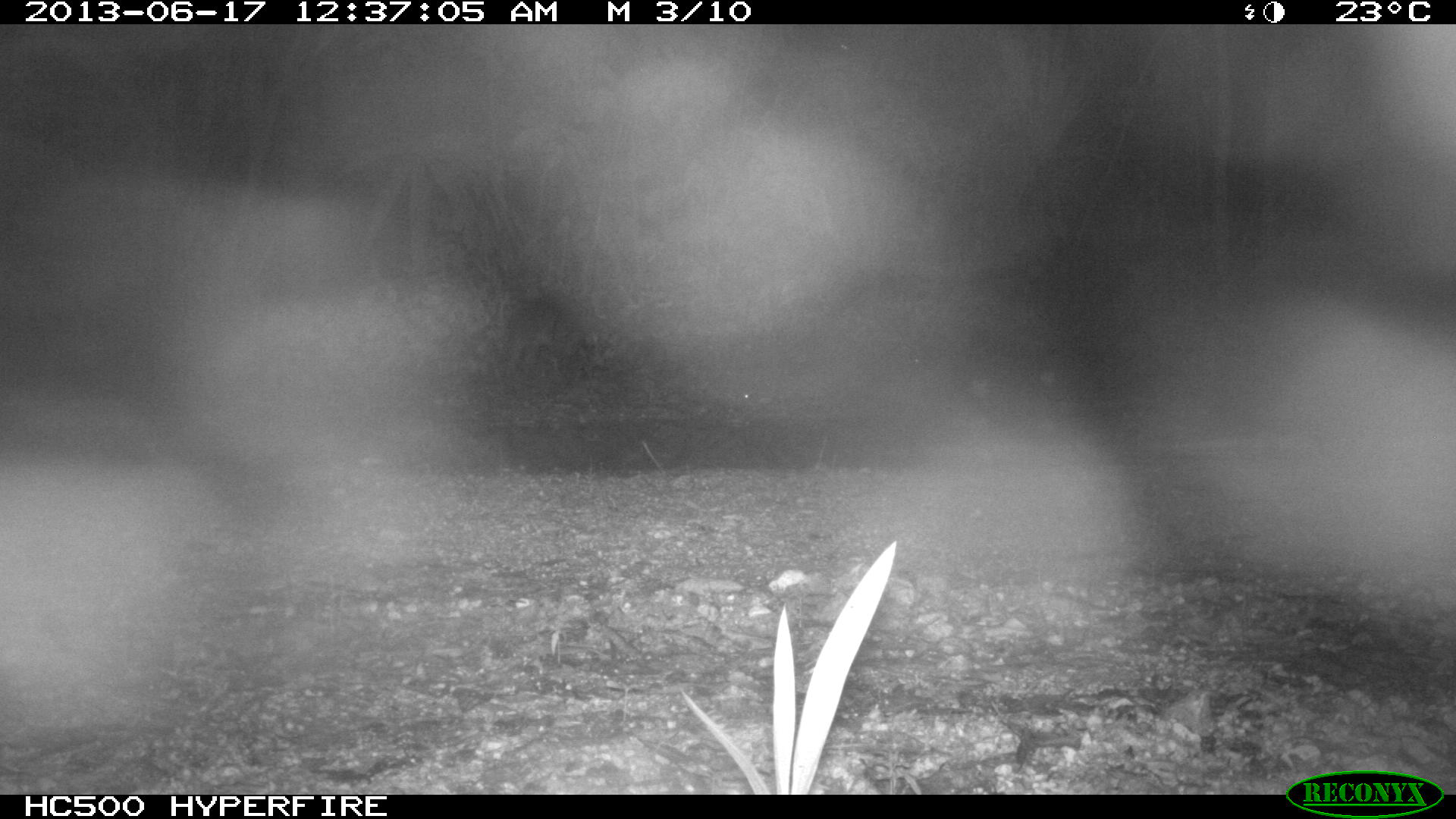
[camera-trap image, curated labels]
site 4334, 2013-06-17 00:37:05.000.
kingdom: Animalia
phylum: Chordata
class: Mammalia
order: Carnivora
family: Procyonidae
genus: Procyon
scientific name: Procyon lotor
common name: common raccoon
Procyon lotor (common raccoon), count 1.